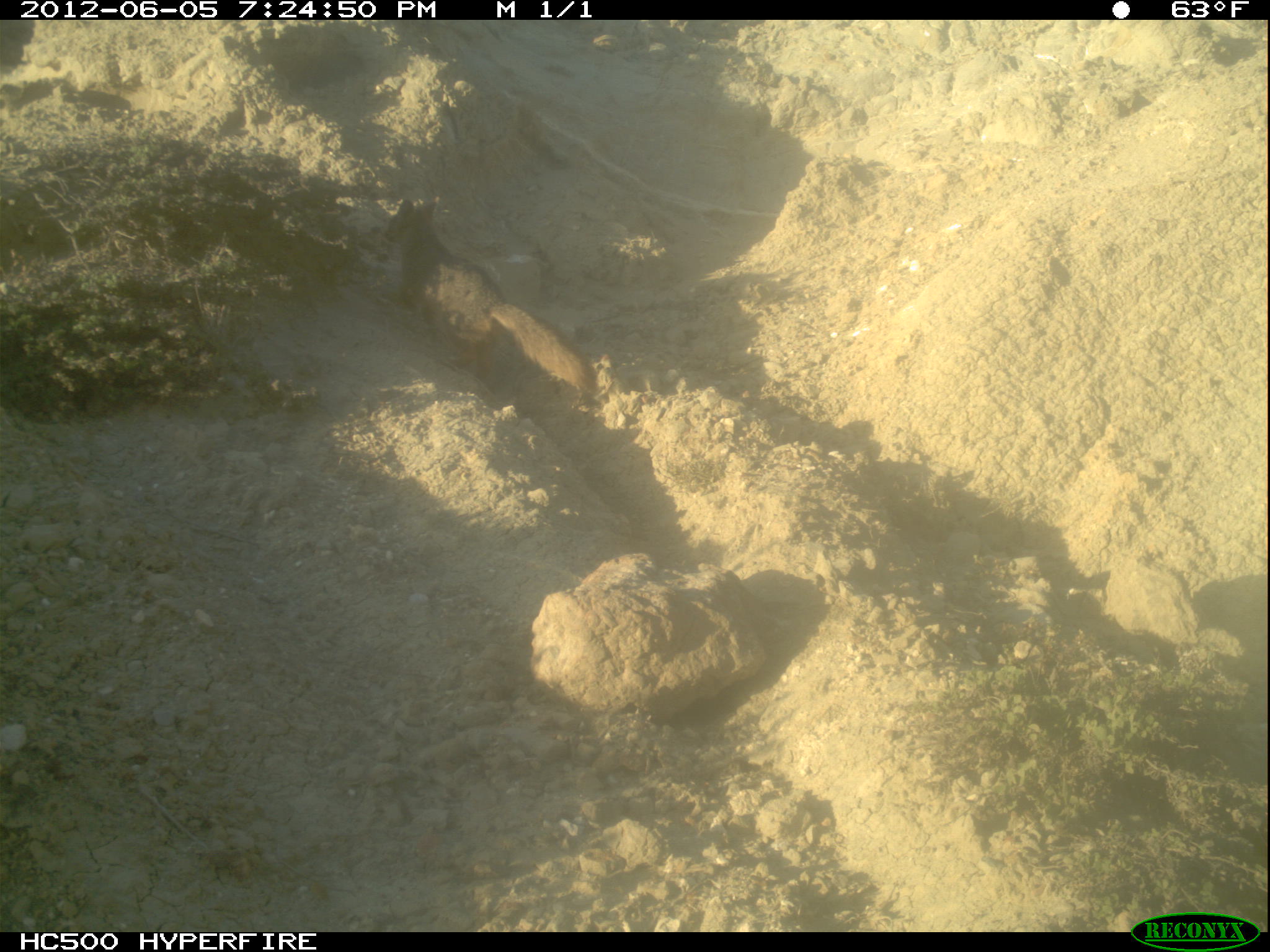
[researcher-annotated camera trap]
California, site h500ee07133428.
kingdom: Animalia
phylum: Chordata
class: Mammalia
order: Carnivora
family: Canidae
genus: Urocyon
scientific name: Urocyon littoralis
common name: island fox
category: fox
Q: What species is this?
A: Fox (island fox) (Urocyon littoralis).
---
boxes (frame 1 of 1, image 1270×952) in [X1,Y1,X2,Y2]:
fox: [383,198,596,392]